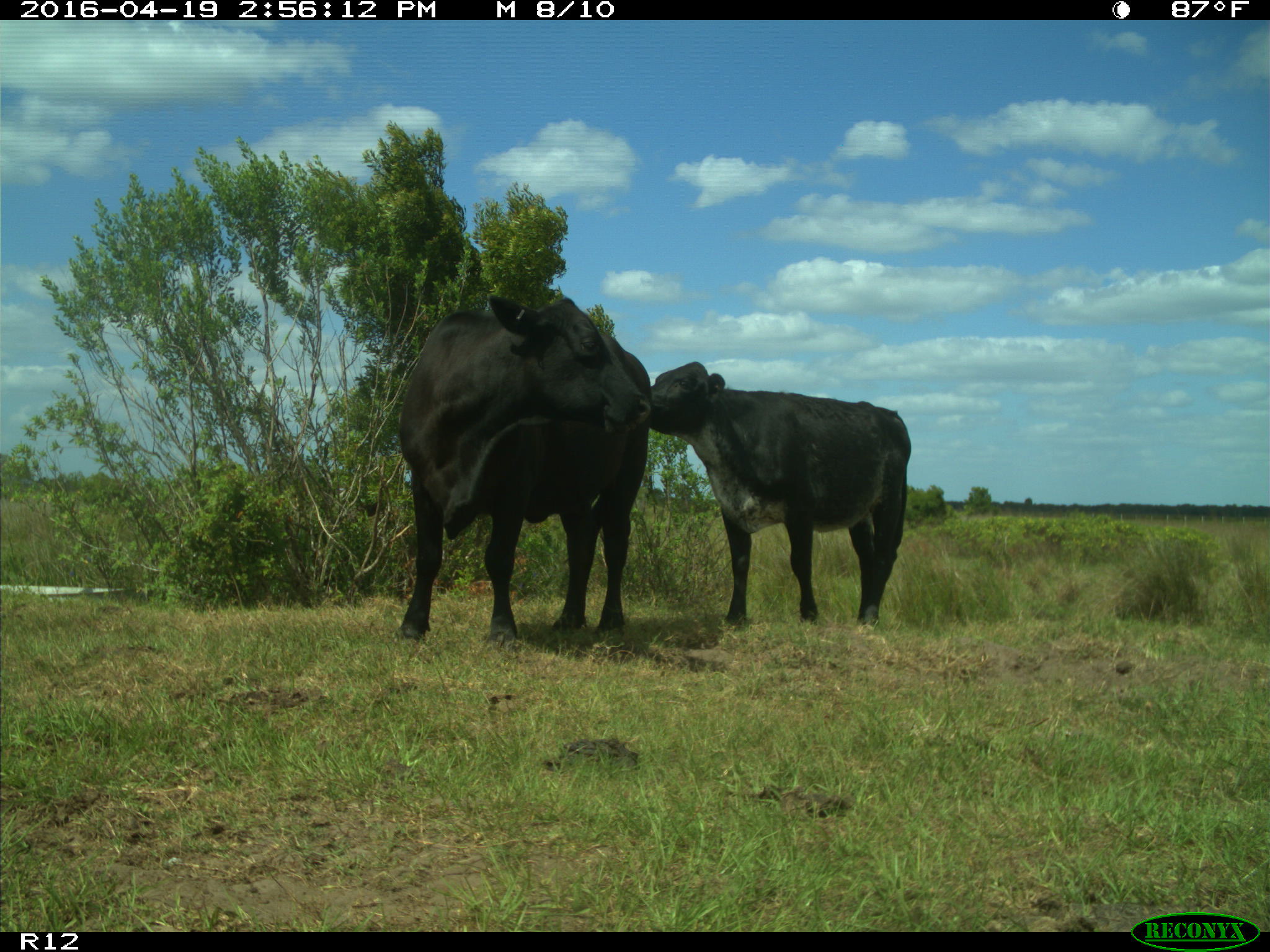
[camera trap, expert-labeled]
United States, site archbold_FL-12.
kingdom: Animalia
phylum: Chordata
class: Mammalia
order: Artiodactyla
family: Bovidae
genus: Bos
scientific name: Bos taurus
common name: domestic cow